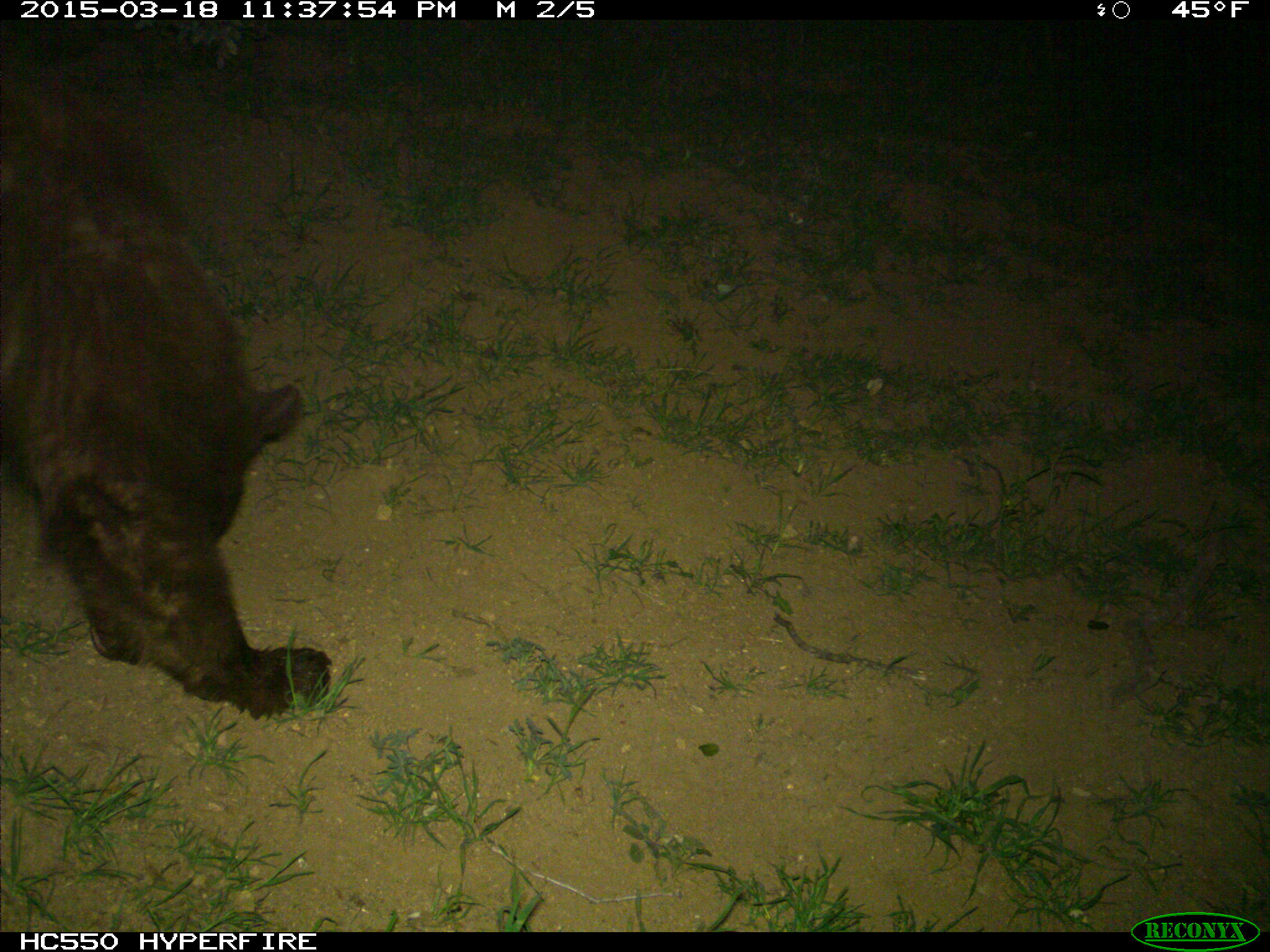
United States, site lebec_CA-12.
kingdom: Animalia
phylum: Chordata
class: Mammalia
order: Carnivora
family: Ursidae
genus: Ursus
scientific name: Ursus americanus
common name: american black bear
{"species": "Ursus americanus (american black bear)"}